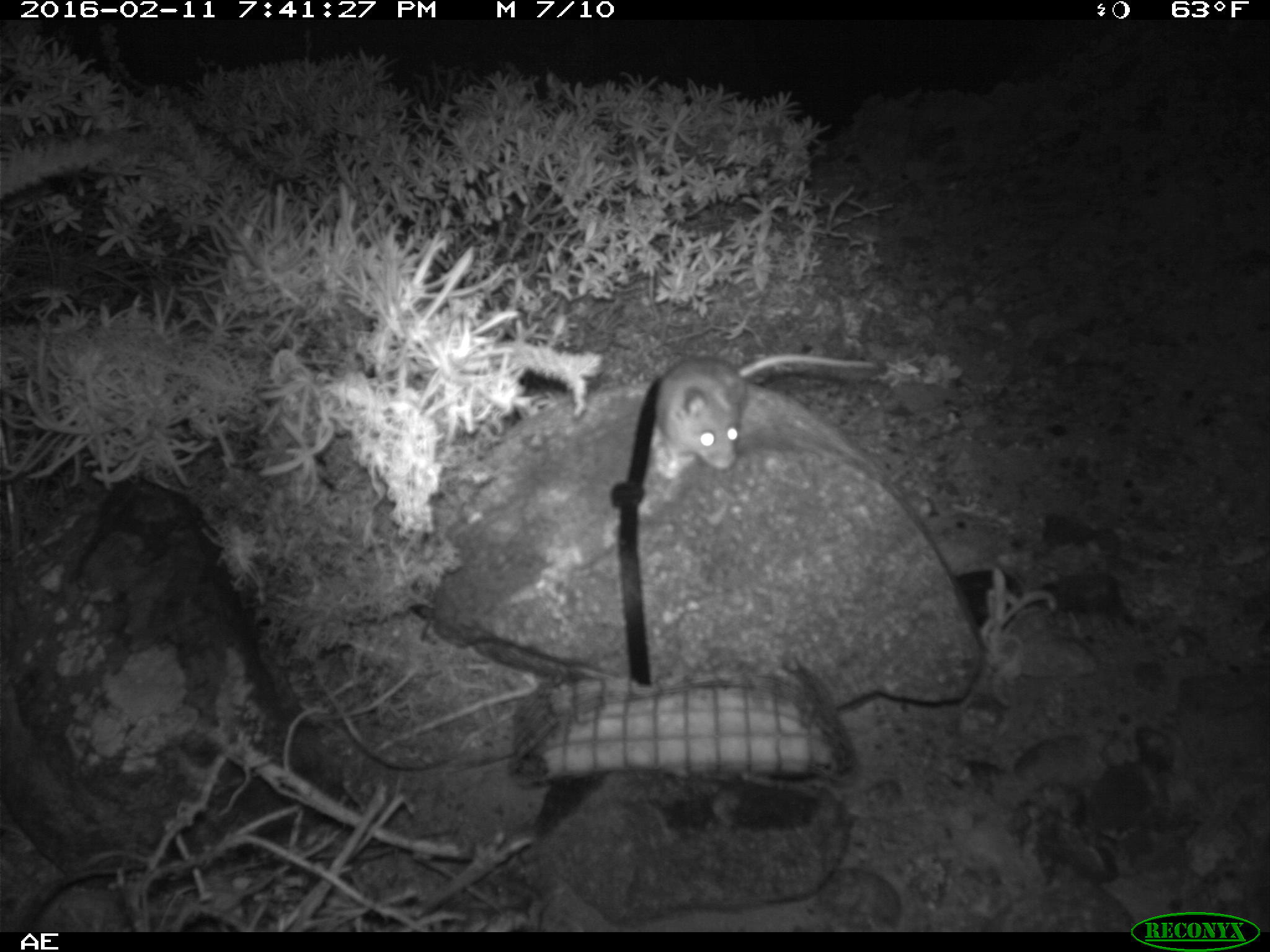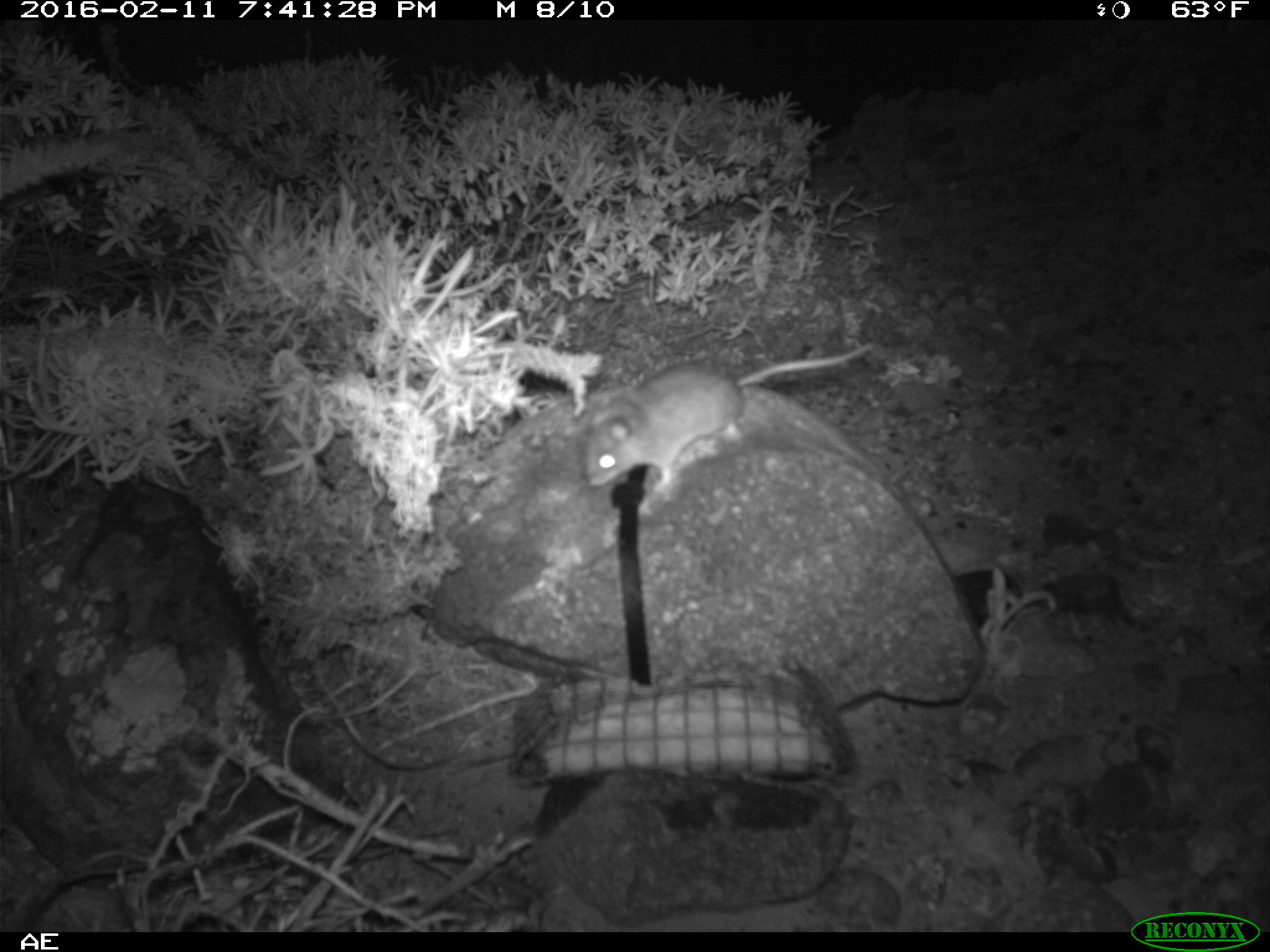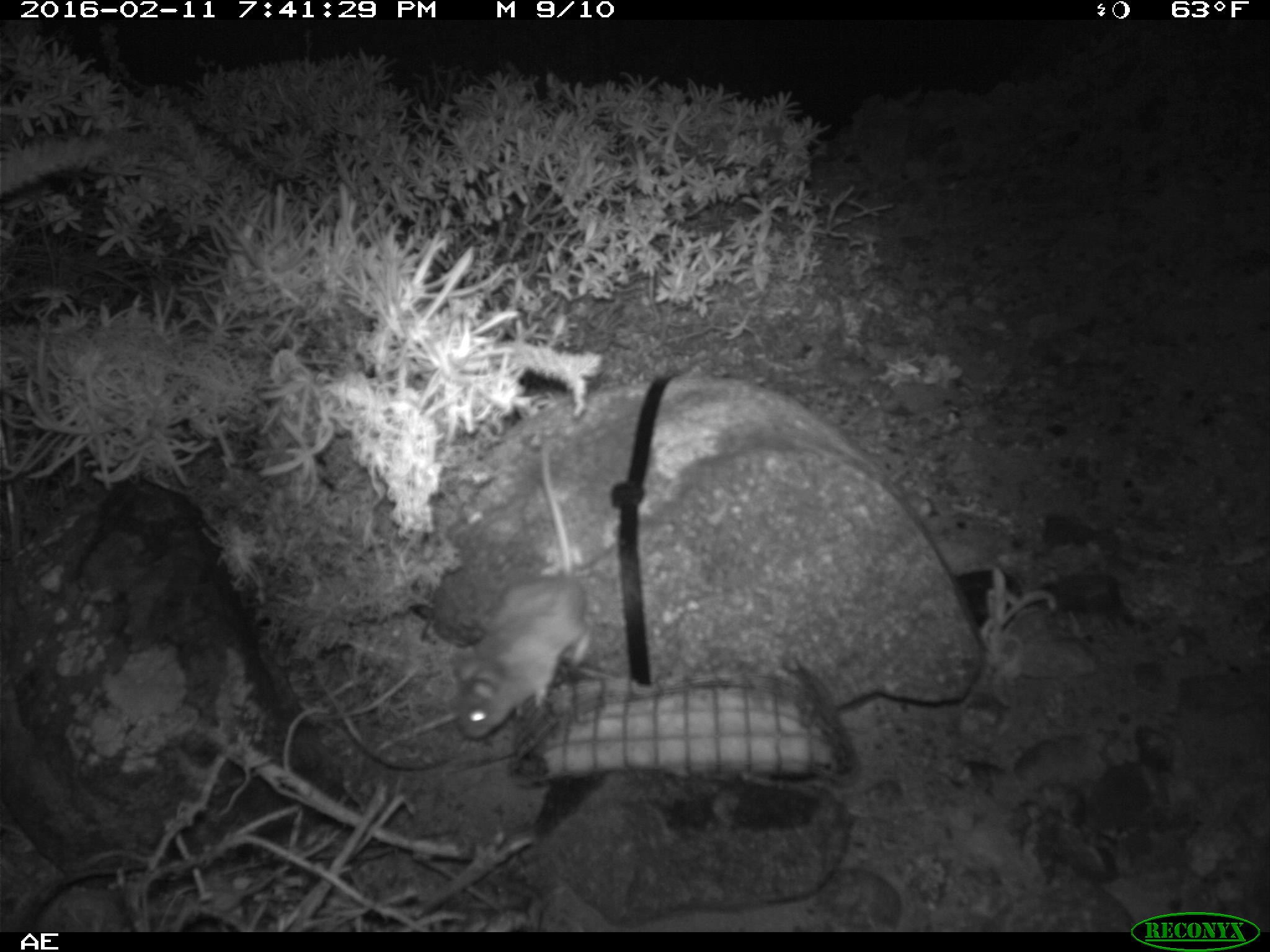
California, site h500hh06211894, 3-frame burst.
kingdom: Animalia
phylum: Chordata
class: Mammalia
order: Rodentia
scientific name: Rodentia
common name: rodent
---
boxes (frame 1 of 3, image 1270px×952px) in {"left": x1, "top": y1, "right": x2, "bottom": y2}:
rodent: {"left": 648, "top": 357, "right": 878, "bottom": 472}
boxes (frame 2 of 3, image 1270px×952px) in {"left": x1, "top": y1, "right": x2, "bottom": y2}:
rodent: {"left": 583, "top": 340, "right": 873, "bottom": 495}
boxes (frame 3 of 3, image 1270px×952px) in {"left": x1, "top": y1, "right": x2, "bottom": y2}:
rodent: {"left": 452, "top": 445, "right": 593, "bottom": 738}